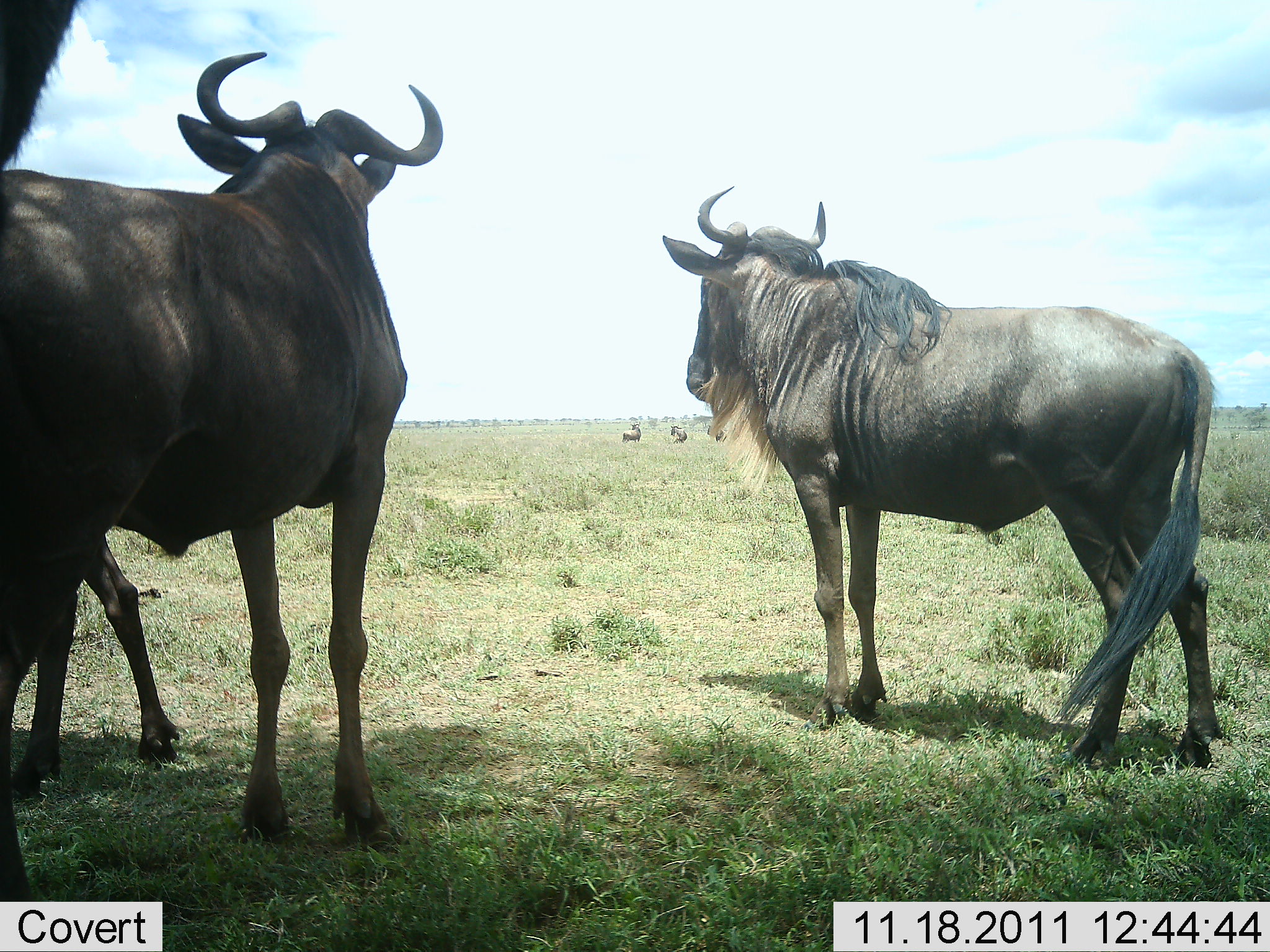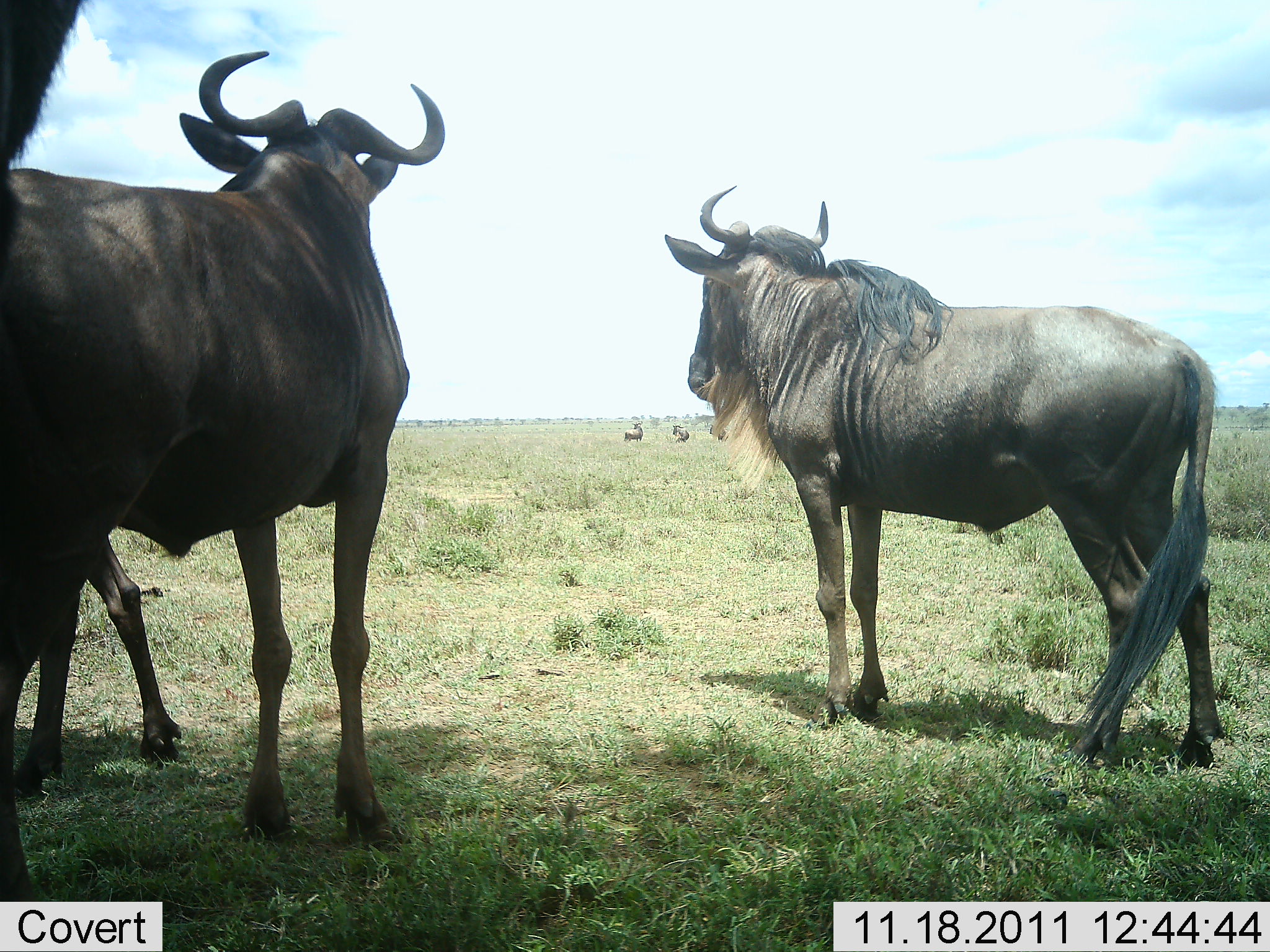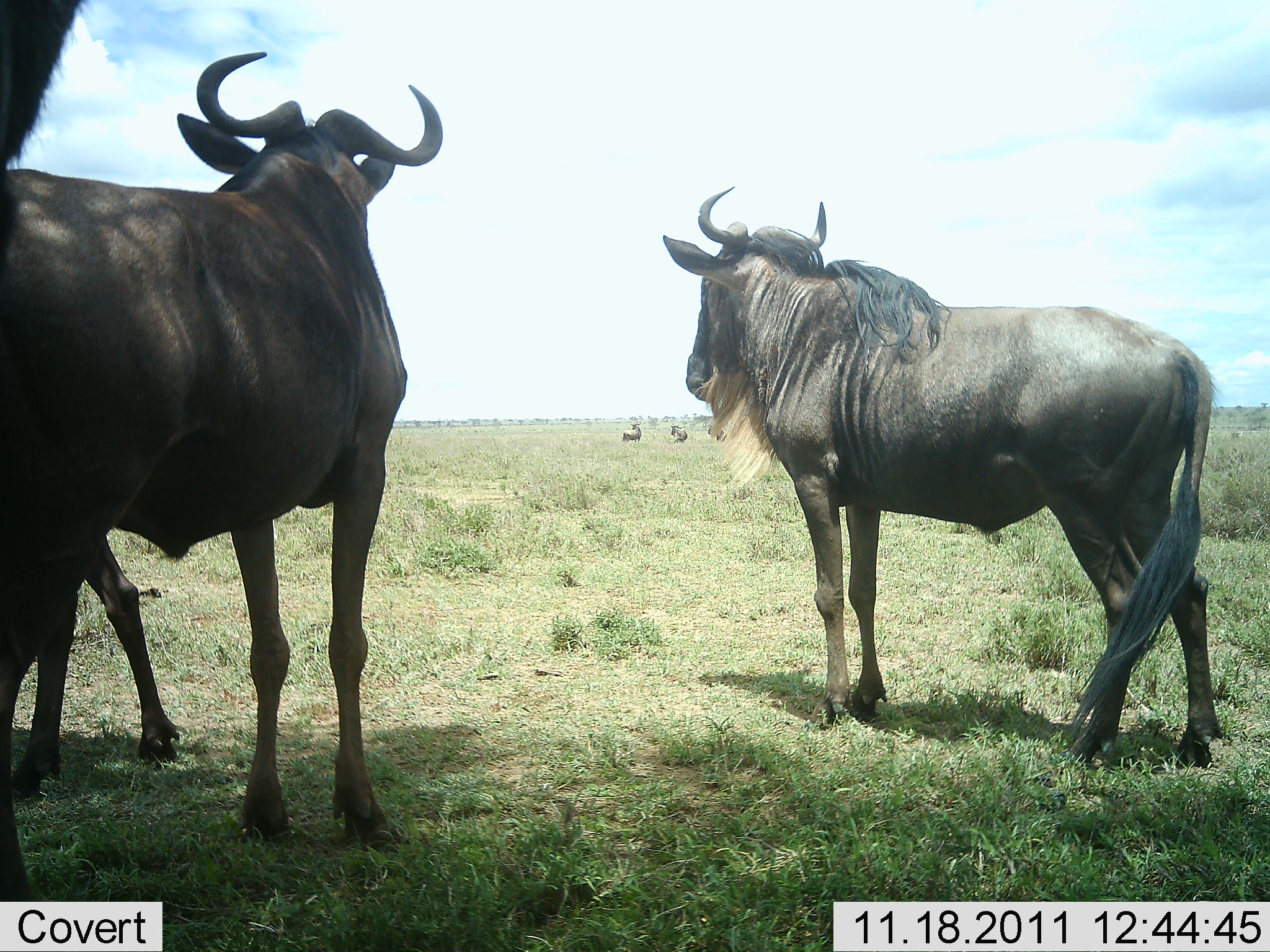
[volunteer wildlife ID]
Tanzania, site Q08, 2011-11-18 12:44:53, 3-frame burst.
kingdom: Animalia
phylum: Chordata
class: Mammalia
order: Artiodactyla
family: Bovidae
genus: Connochaetes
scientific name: Connochaetes taurinus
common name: blue wildebeest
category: wildebeest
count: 5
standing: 90%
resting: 20%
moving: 0%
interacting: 0%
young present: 10%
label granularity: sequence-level